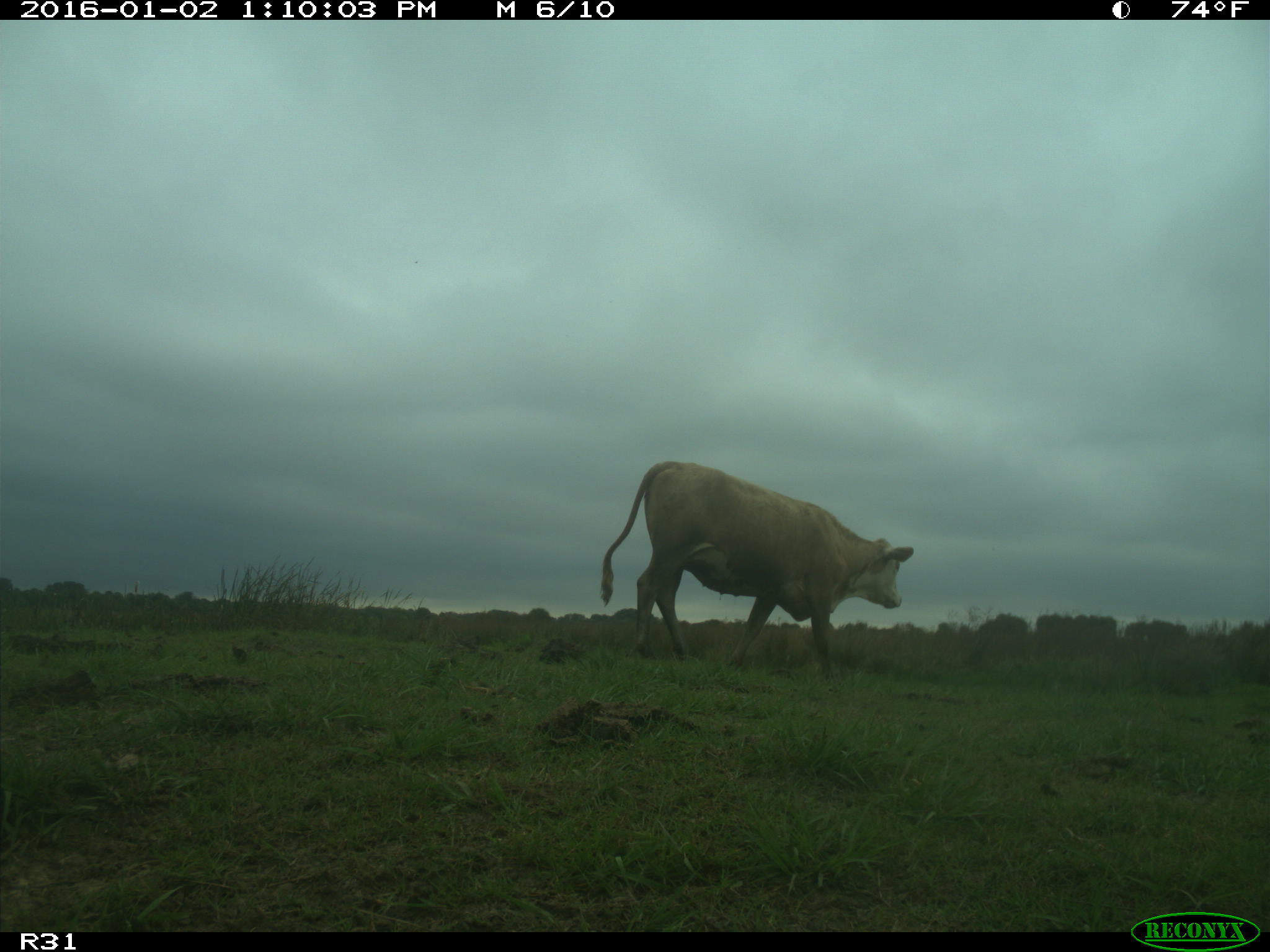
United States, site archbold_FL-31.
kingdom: Animalia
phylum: Chordata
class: Mammalia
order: Artiodactyla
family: Bovidae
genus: Bos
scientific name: Bos taurus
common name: domestic cow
Bos taurus (domestic cow).